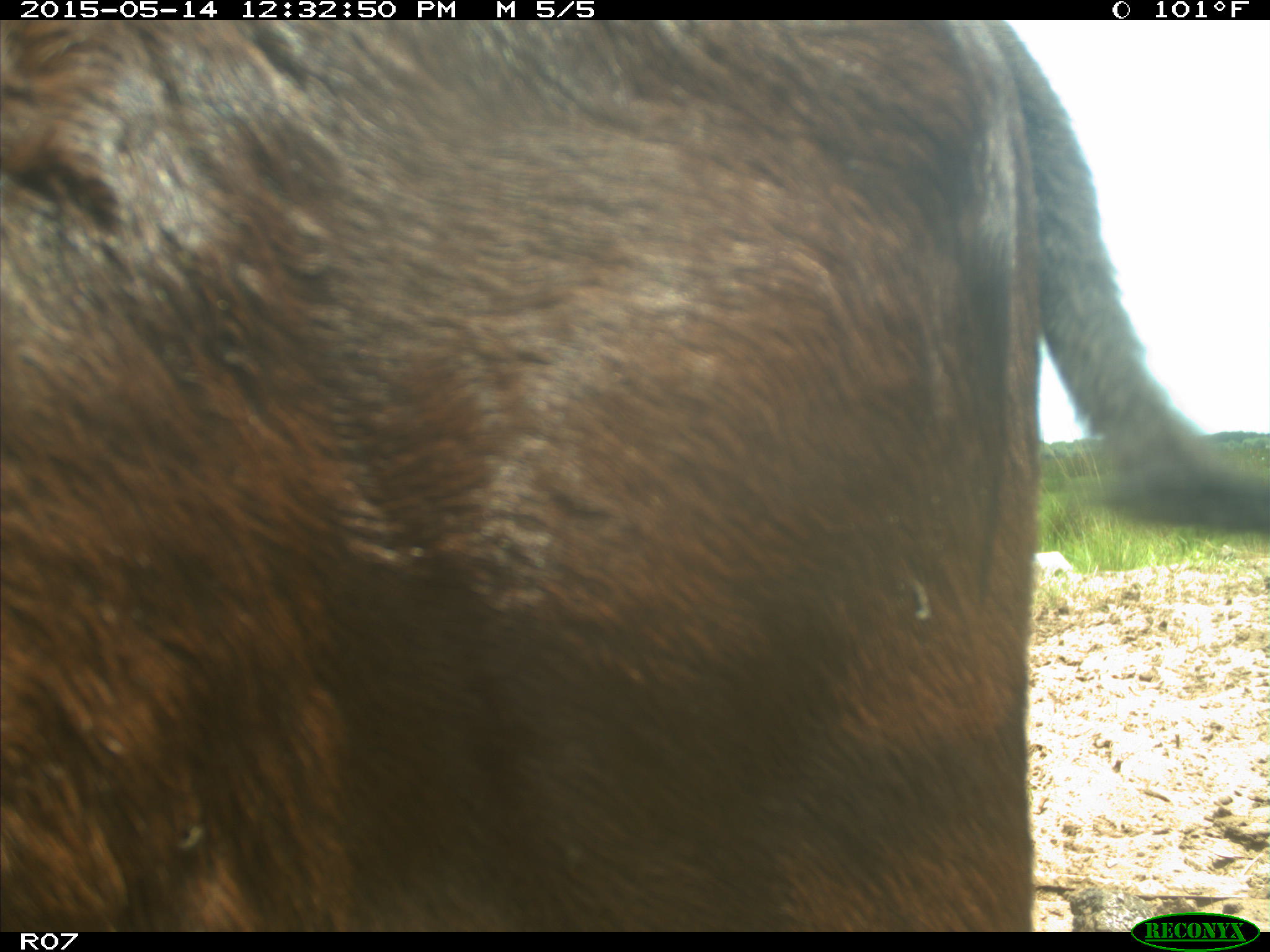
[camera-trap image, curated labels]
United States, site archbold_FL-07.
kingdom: Animalia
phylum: Chordata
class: Mammalia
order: Artiodactyla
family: Bovidae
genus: Bos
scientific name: Bos taurus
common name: domestic cow